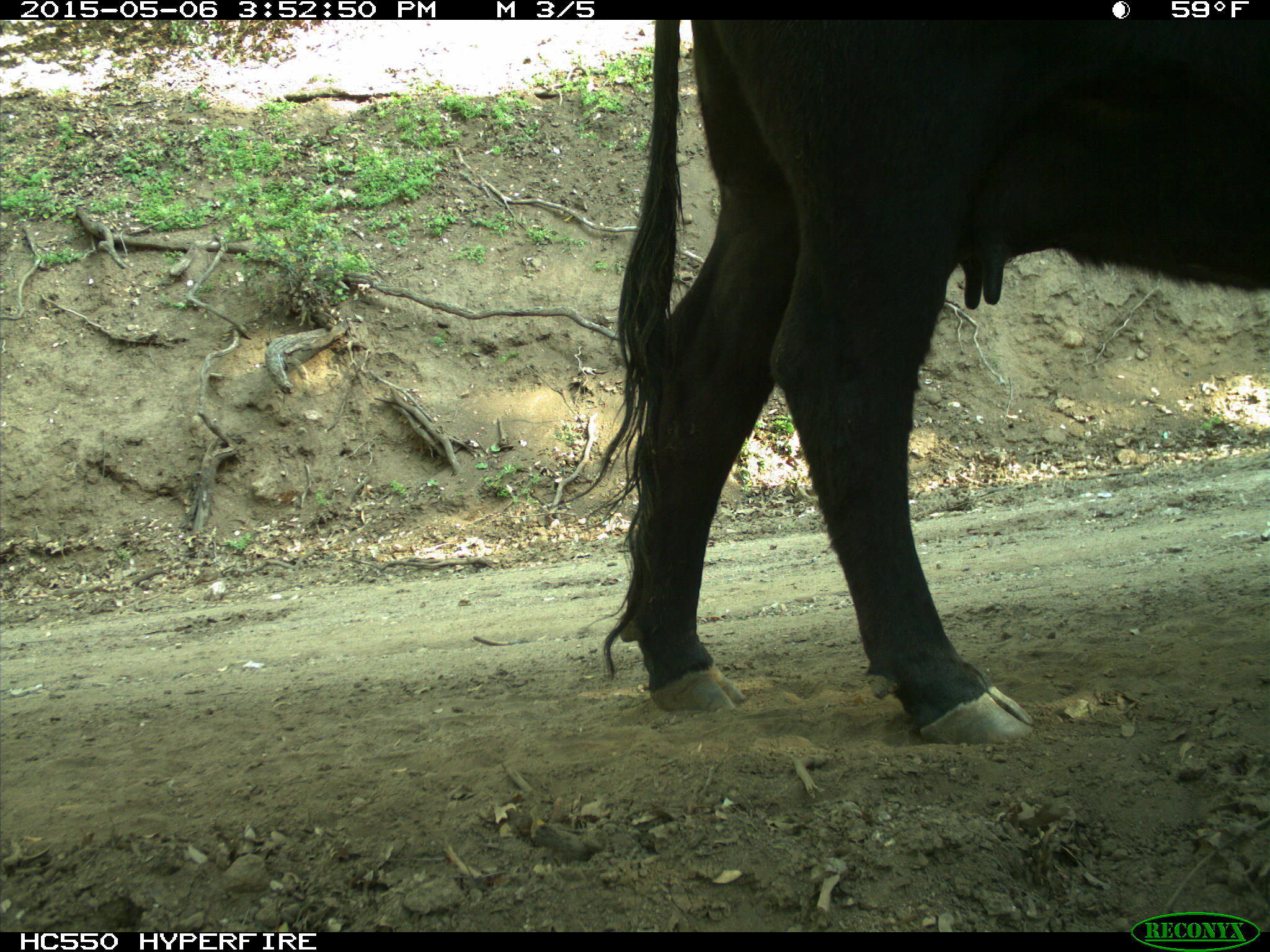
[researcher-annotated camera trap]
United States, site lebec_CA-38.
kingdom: Animalia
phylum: Chordata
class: Mammalia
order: Artiodactyla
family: Bovidae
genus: Bos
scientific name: Bos taurus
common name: domestic cow